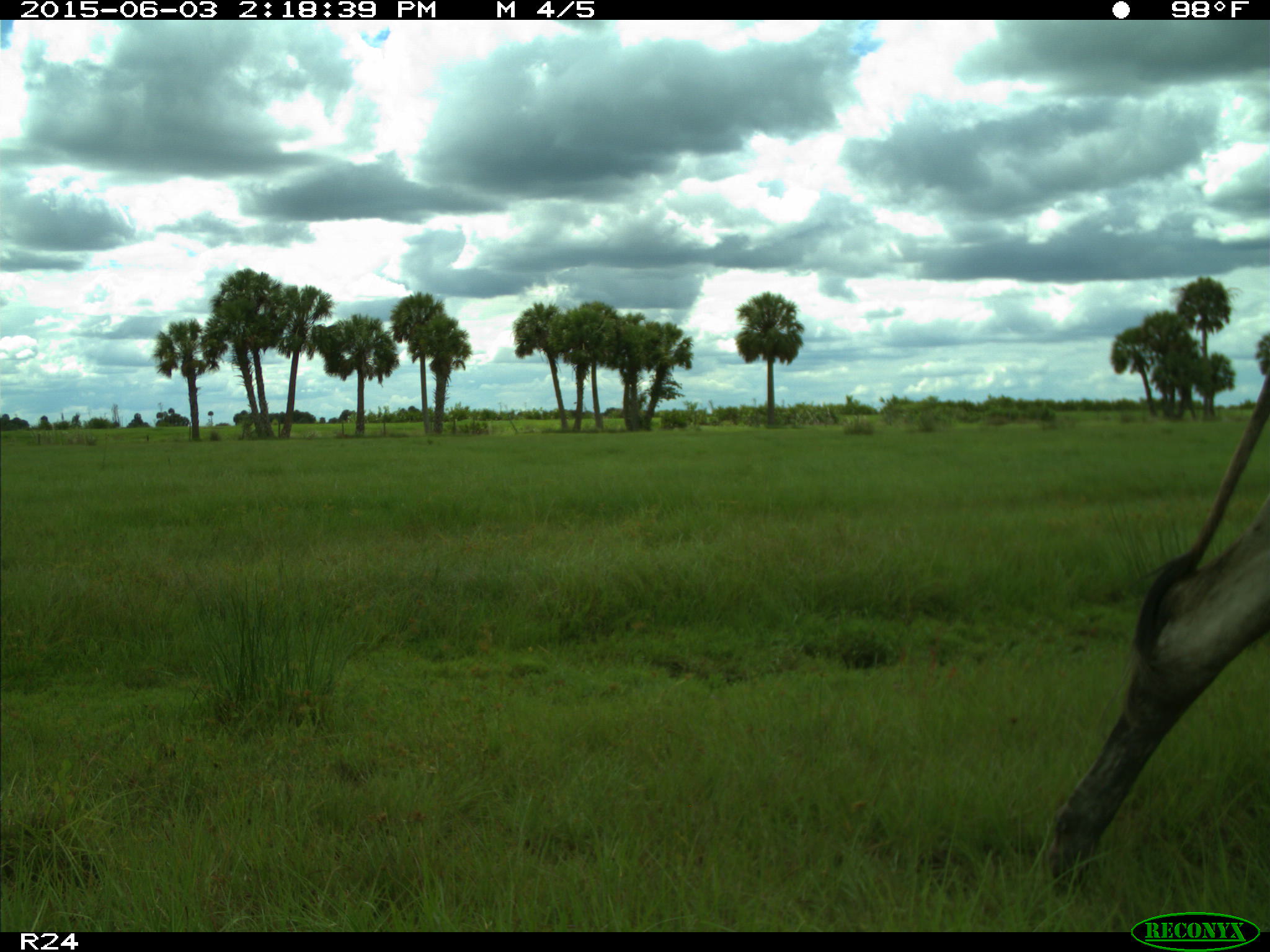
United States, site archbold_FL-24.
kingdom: Animalia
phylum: Chordata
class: Mammalia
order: Artiodactyla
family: Bovidae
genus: Bos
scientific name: Bos taurus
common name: domestic cow